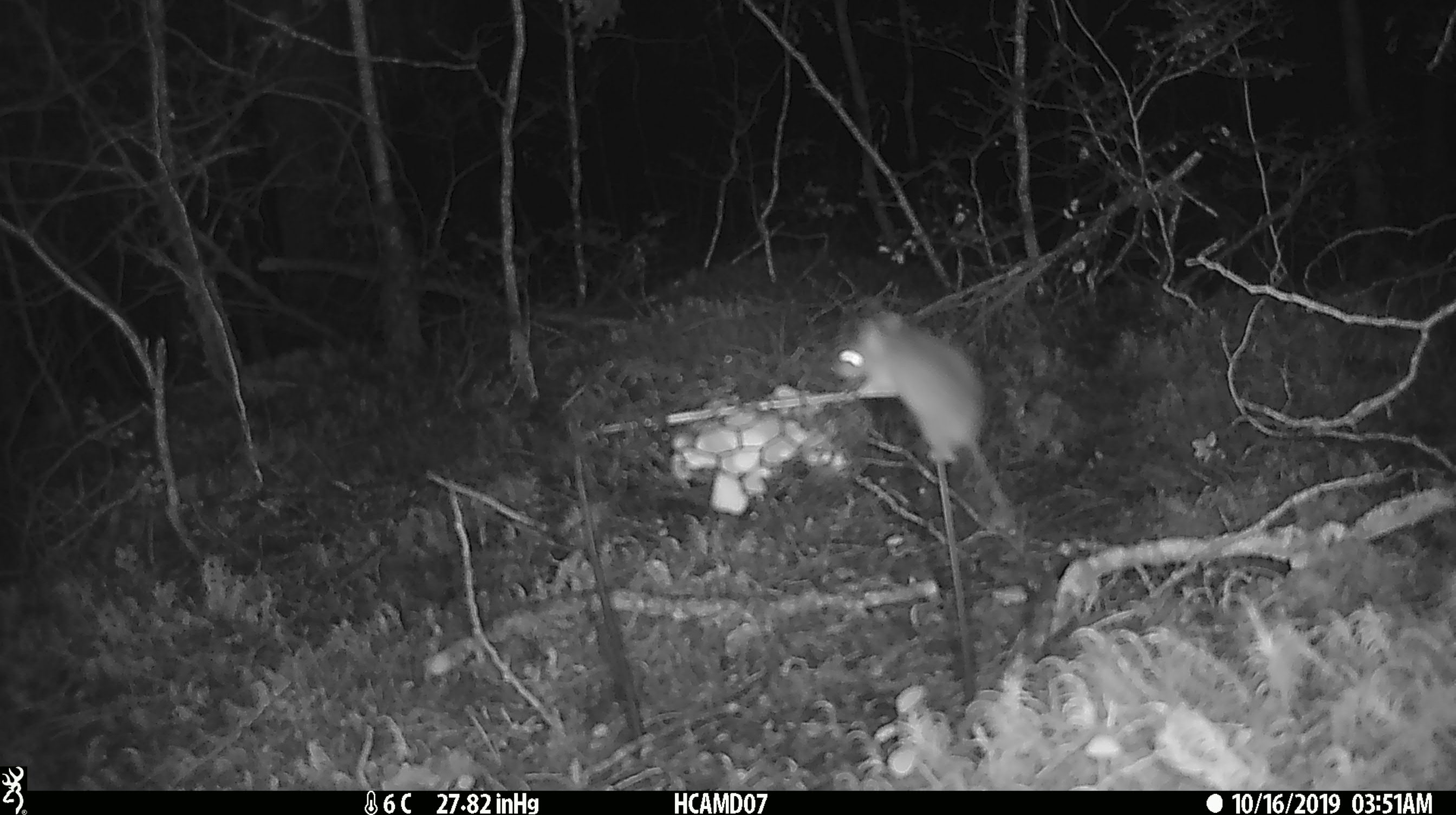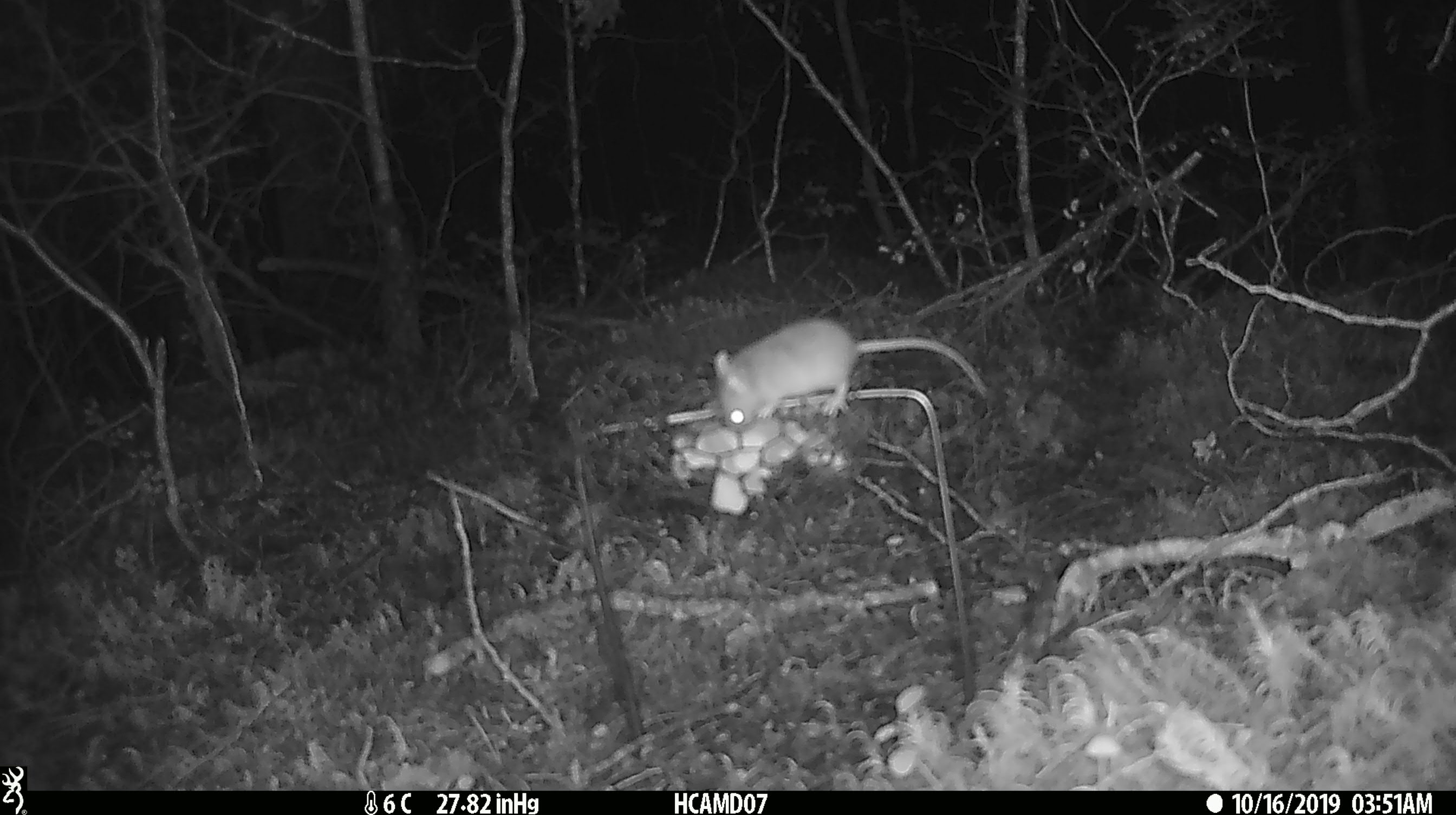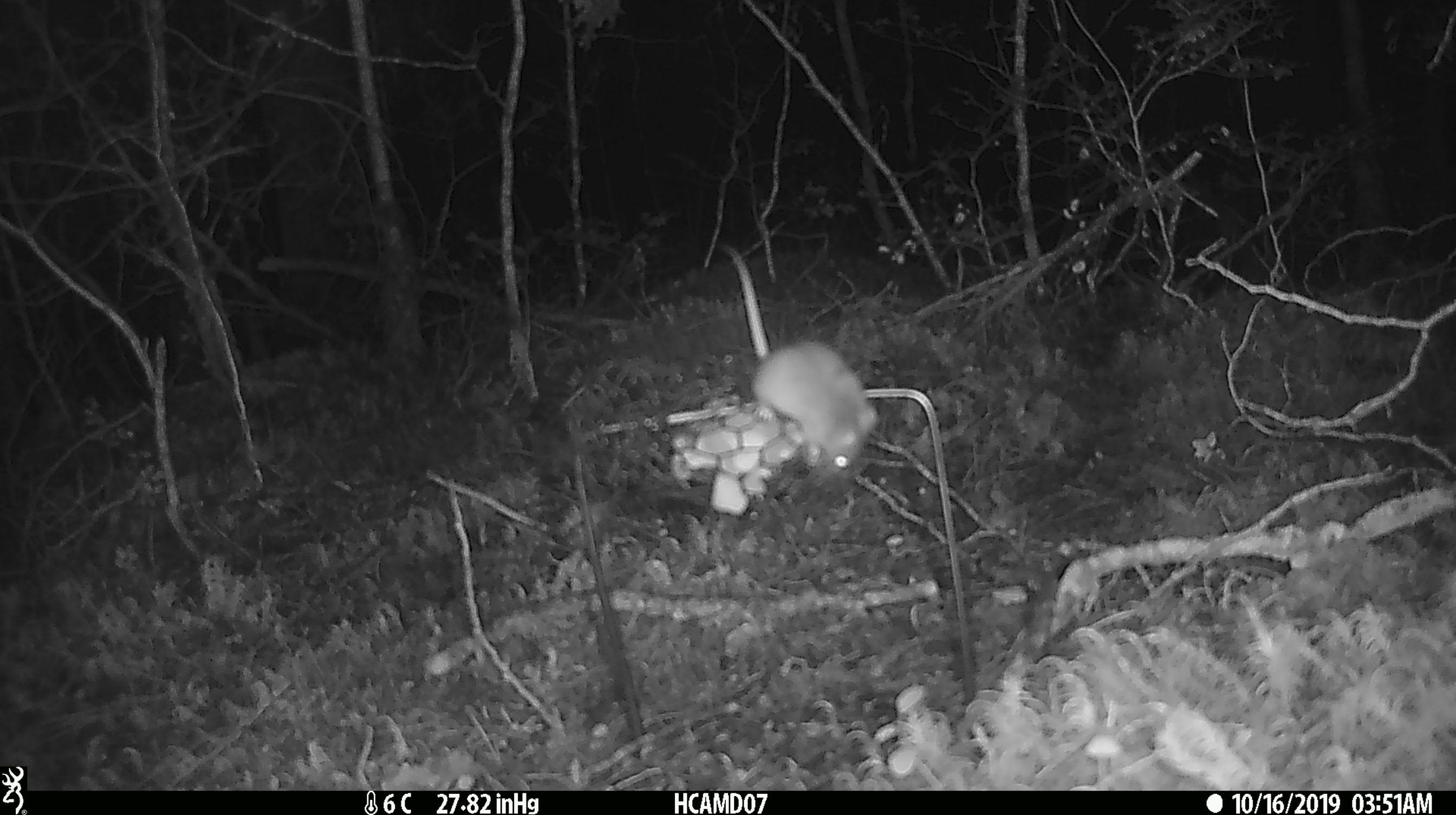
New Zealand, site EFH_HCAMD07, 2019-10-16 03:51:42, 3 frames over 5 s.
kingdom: Animalia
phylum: Chordata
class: Mammalia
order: Rodentia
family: Muridae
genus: Mus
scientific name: Mus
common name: mouse